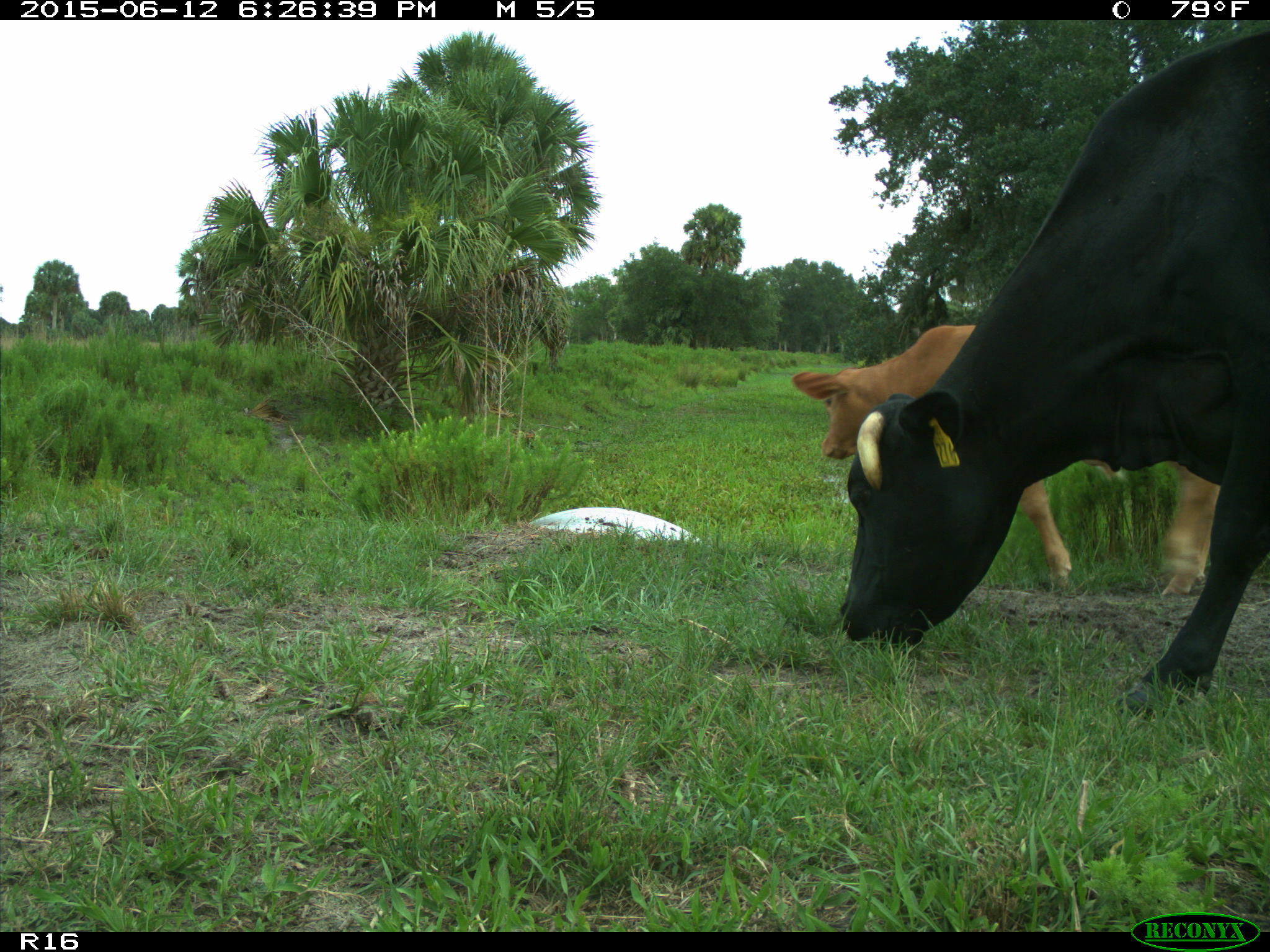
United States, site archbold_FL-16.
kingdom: Animalia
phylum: Chordata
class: Mammalia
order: Artiodactyla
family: Bovidae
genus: Bos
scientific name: Bos taurus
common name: domestic cow